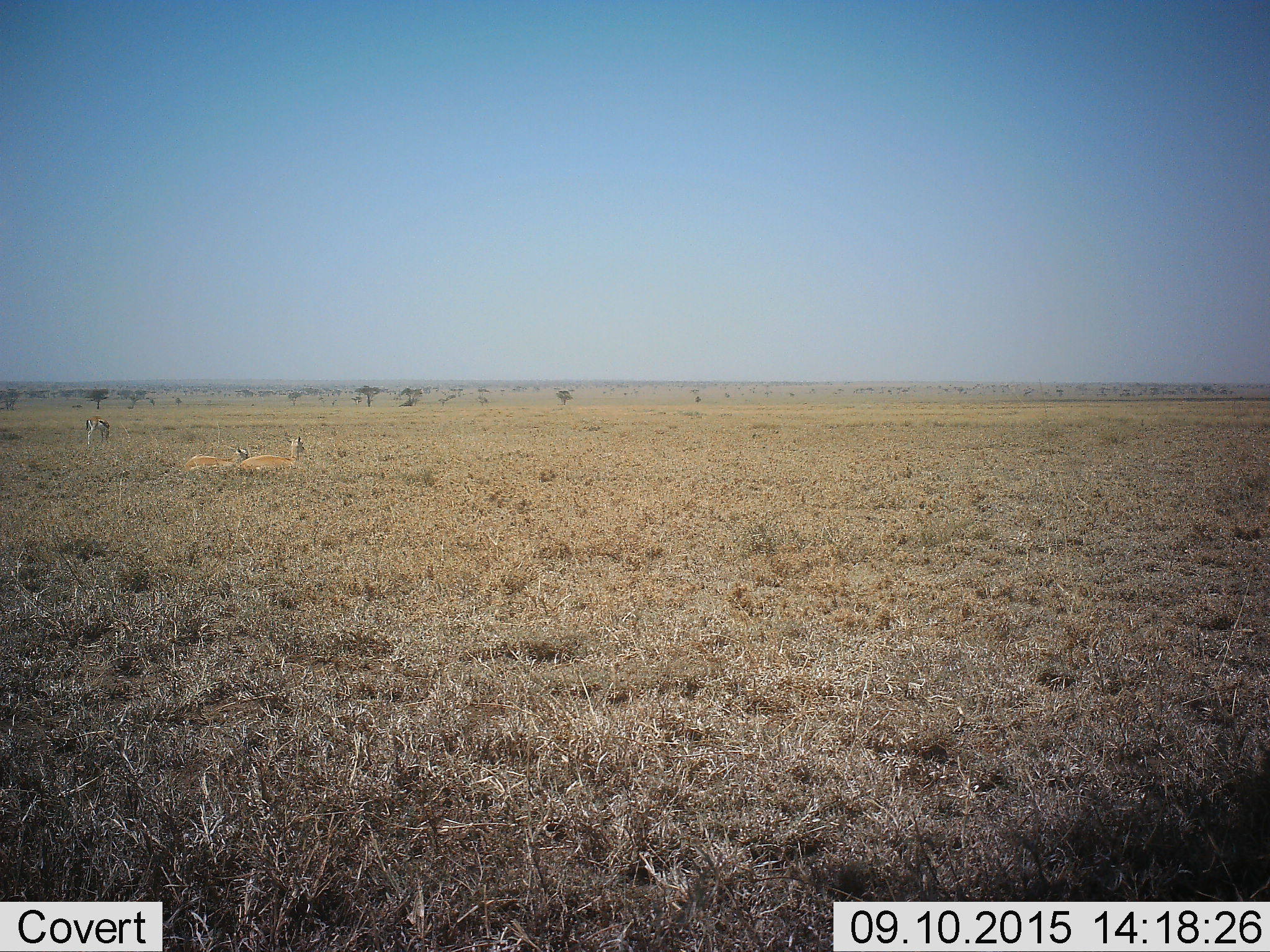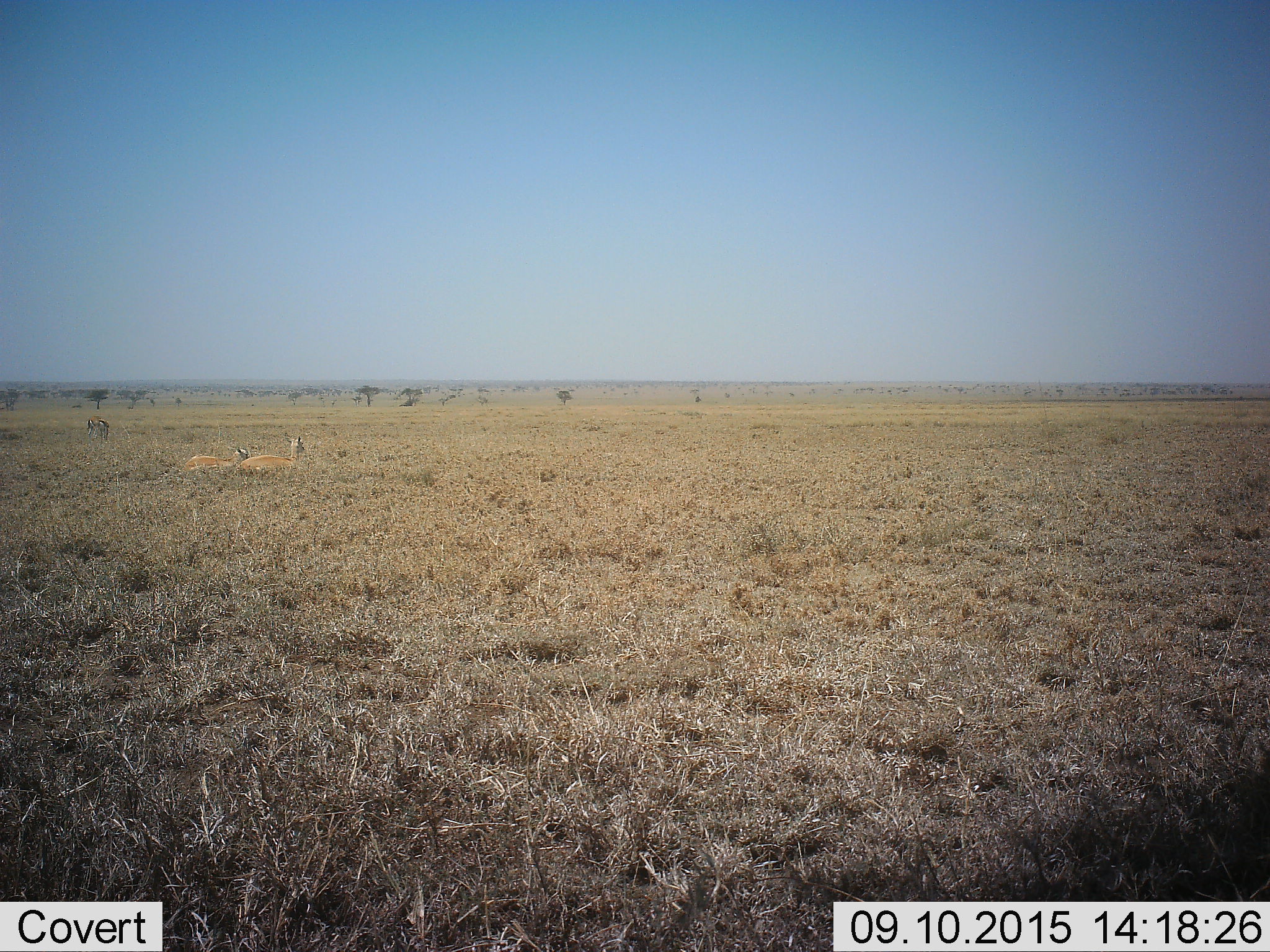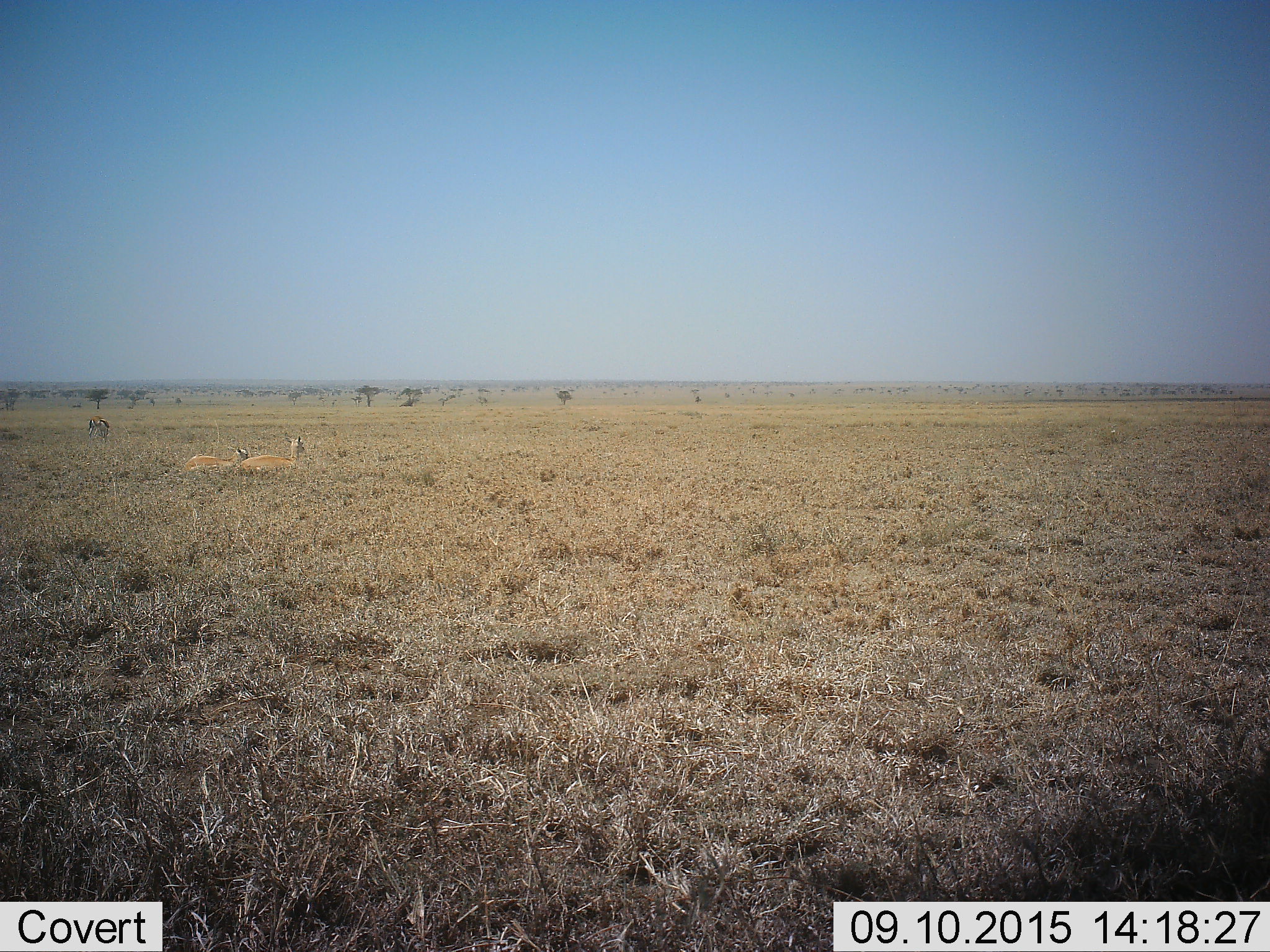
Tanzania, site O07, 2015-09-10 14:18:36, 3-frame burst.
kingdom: Animalia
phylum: Chordata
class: Mammalia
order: Artiodactyla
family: Bovidae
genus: Eudorcas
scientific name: Eudorcas thomsonii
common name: thomson's gazelle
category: gazellethomsons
Gazellethomsons (thomson's gazelle) (Eudorcas thomsonii), count 3. Behavior (volunteer vote fractions): standing 75%, resting 50%, moving 0%, interacting 0%. Young present (vote fraction): 0%. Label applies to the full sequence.